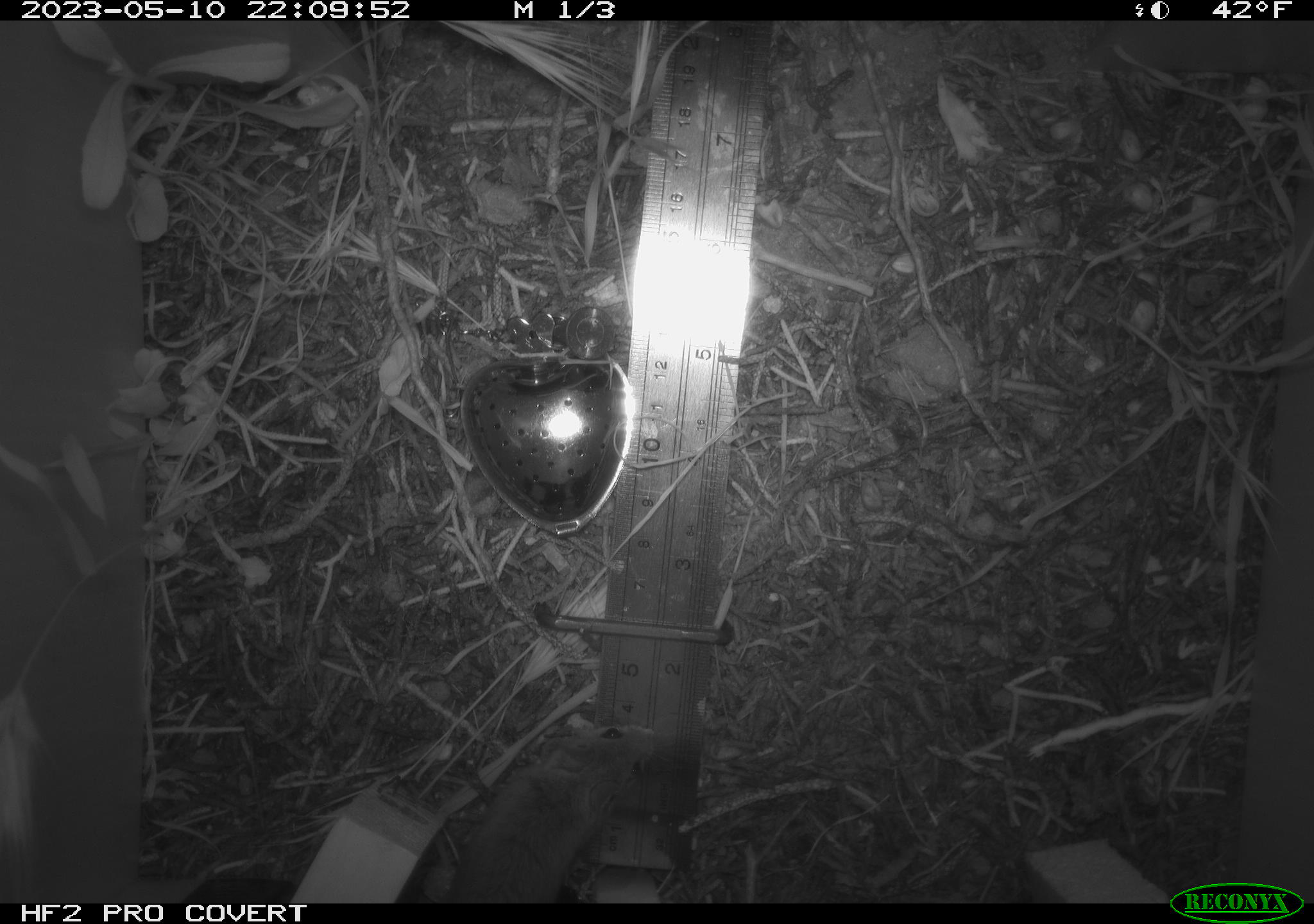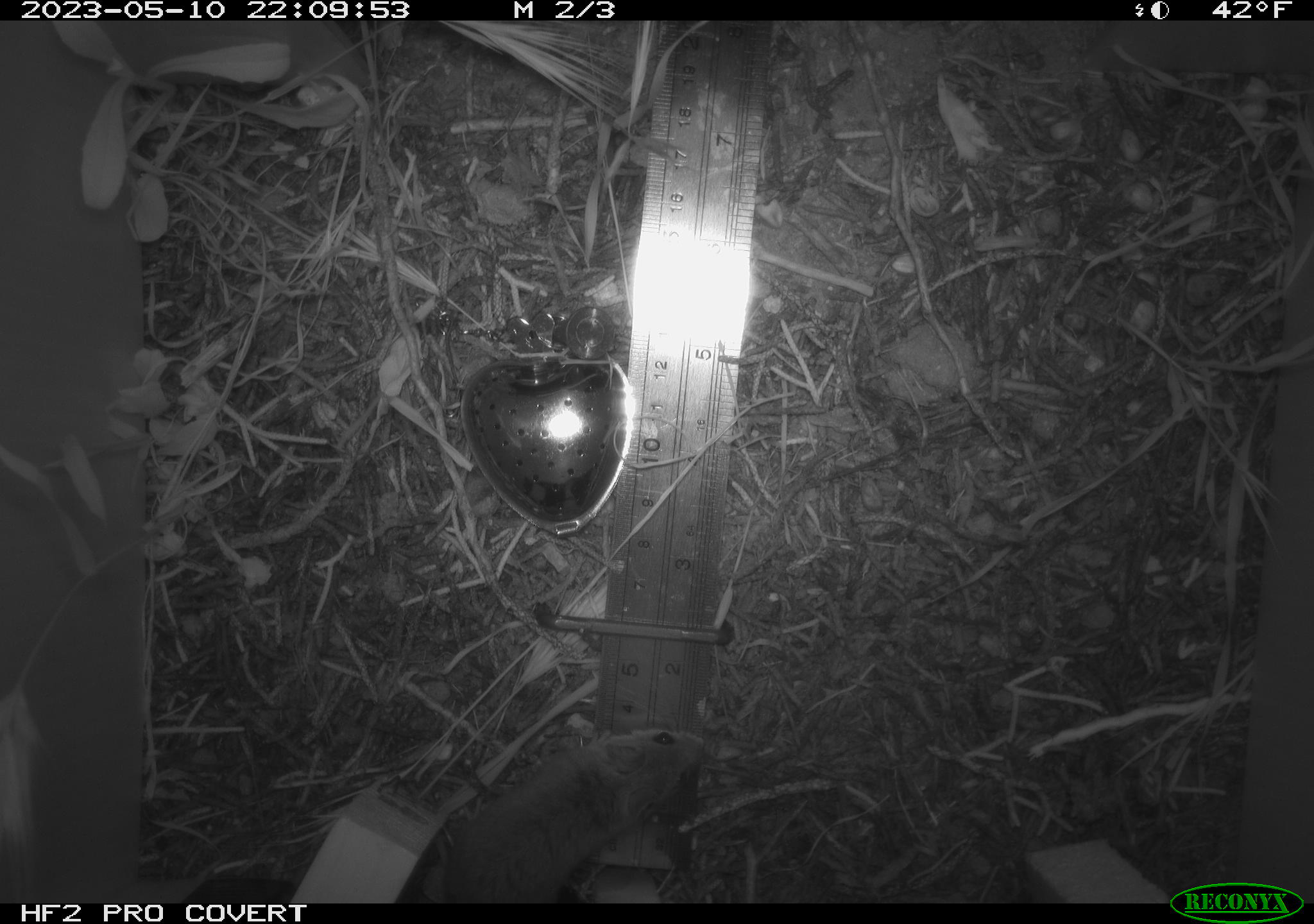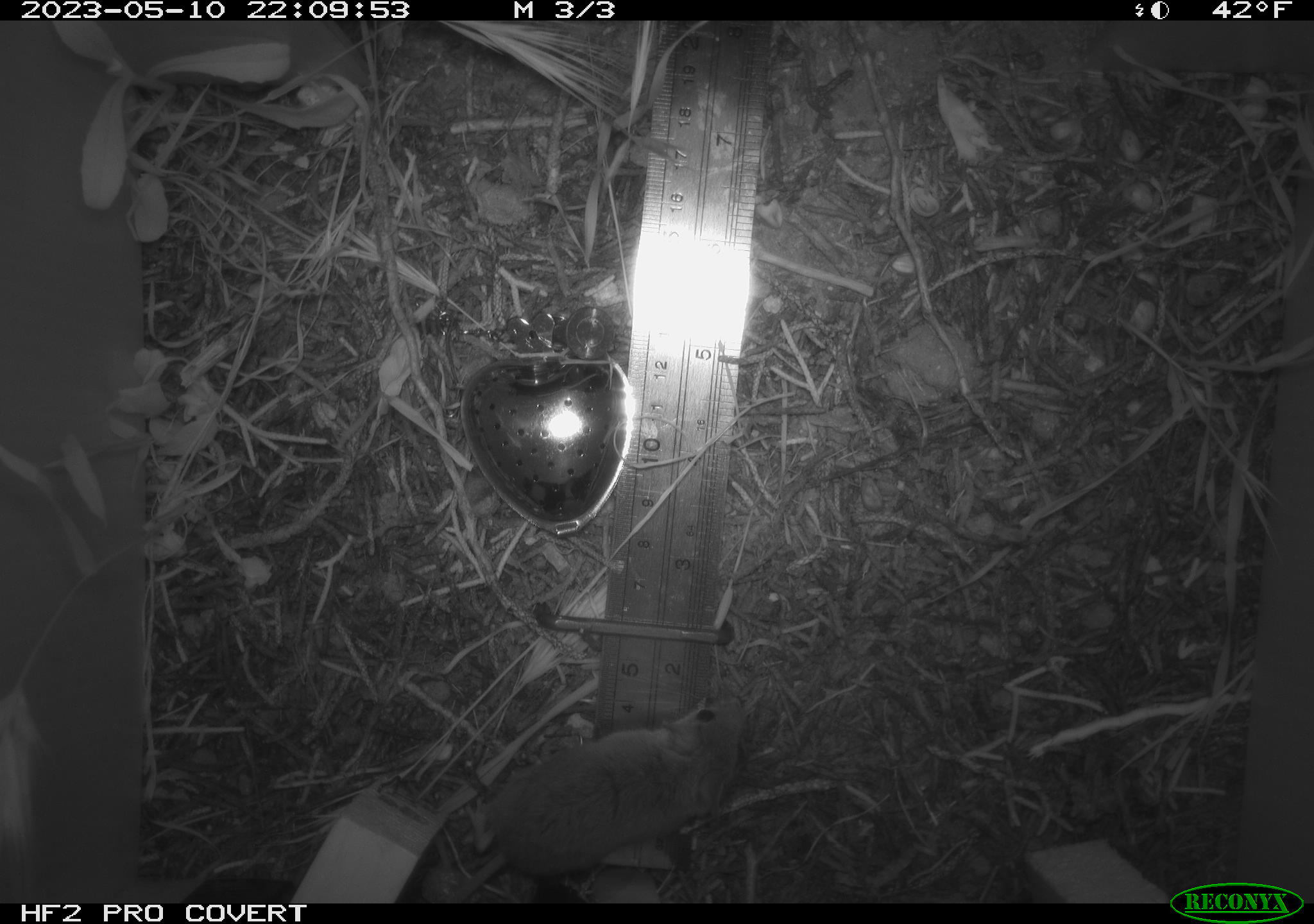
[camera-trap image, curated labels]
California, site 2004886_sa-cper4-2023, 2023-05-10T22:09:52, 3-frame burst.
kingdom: Animalia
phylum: Chordata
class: Mammalia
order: Rodentia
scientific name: Rodentia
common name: mouse species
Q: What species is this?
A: Mouse species (Rodentia).